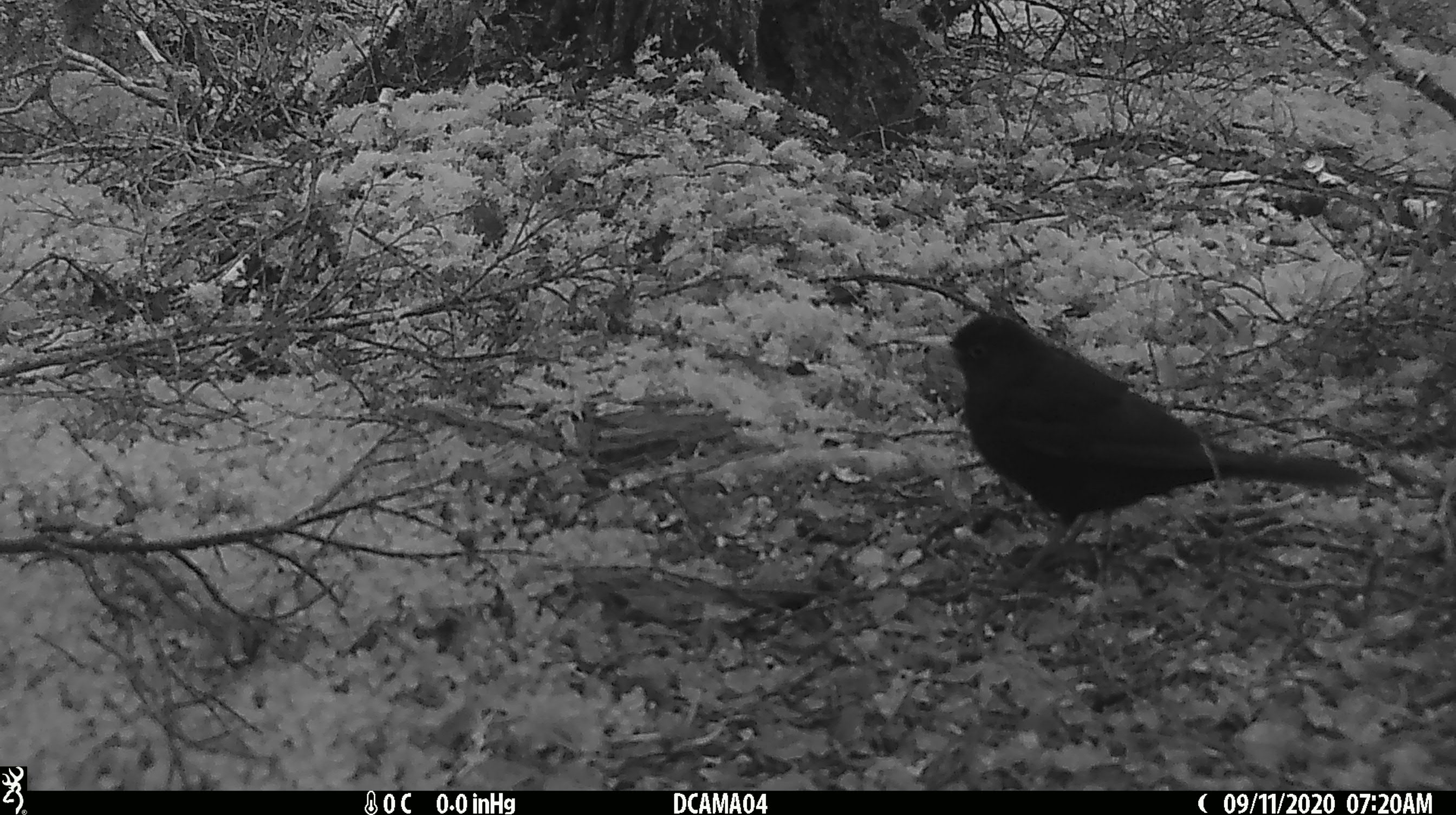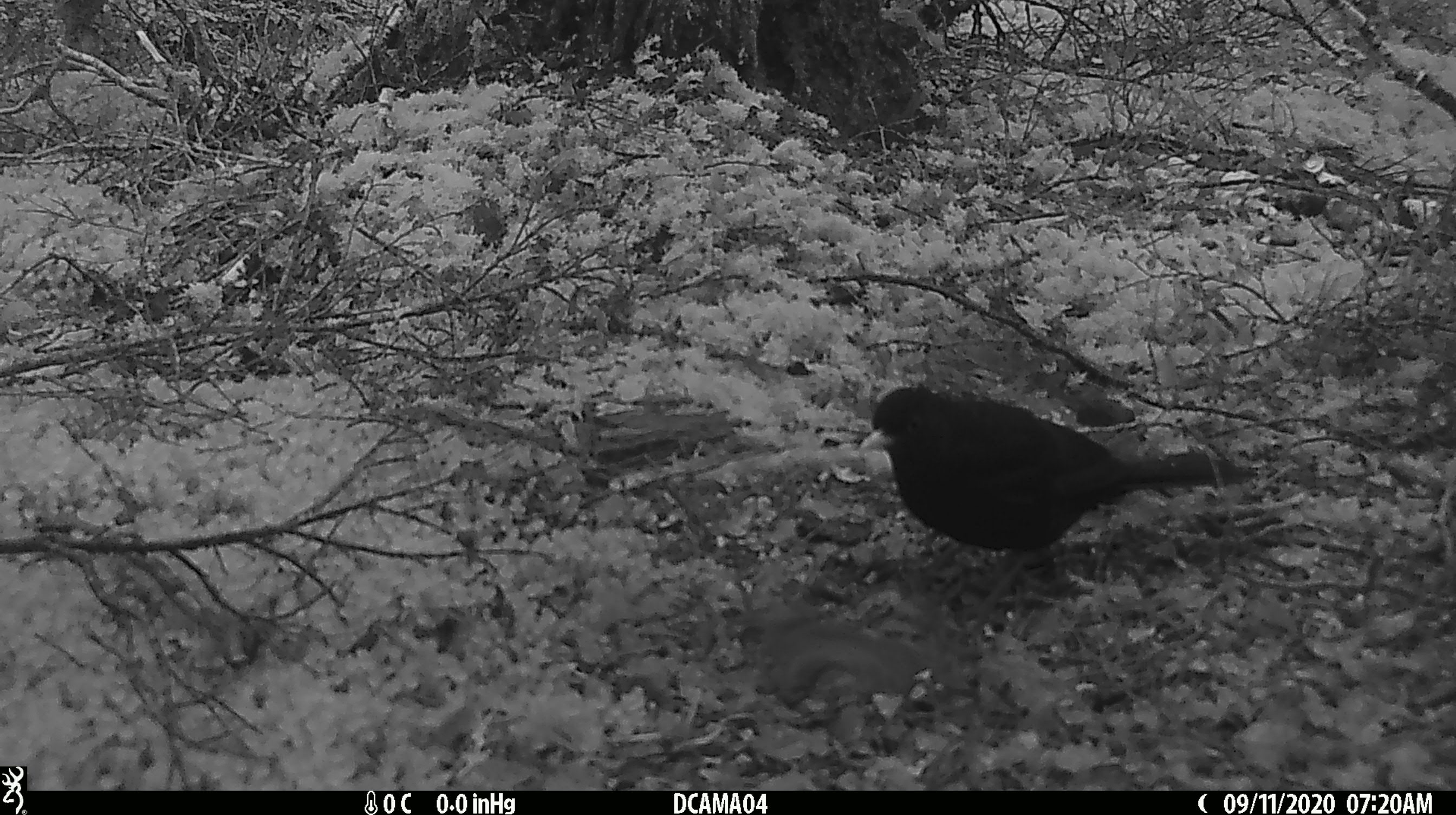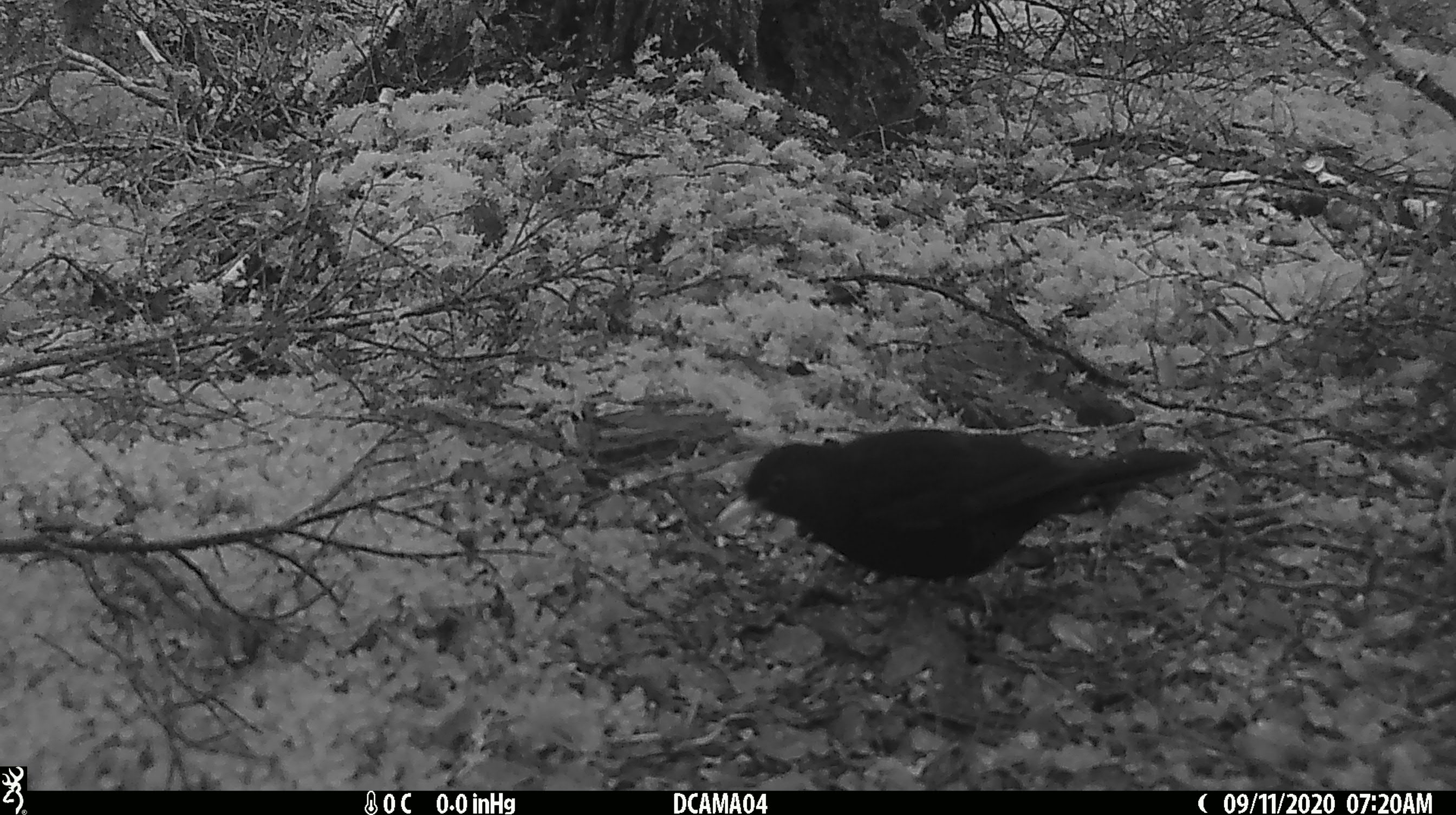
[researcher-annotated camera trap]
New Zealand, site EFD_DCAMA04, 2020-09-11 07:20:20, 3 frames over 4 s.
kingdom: Animalia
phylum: Chordata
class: Aves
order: Passeriformes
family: Turdidae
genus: Turdus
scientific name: Turdus merula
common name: eurasian blackbird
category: blackbird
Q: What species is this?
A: Blackbird (eurasian blackbird) (Turdus merula).